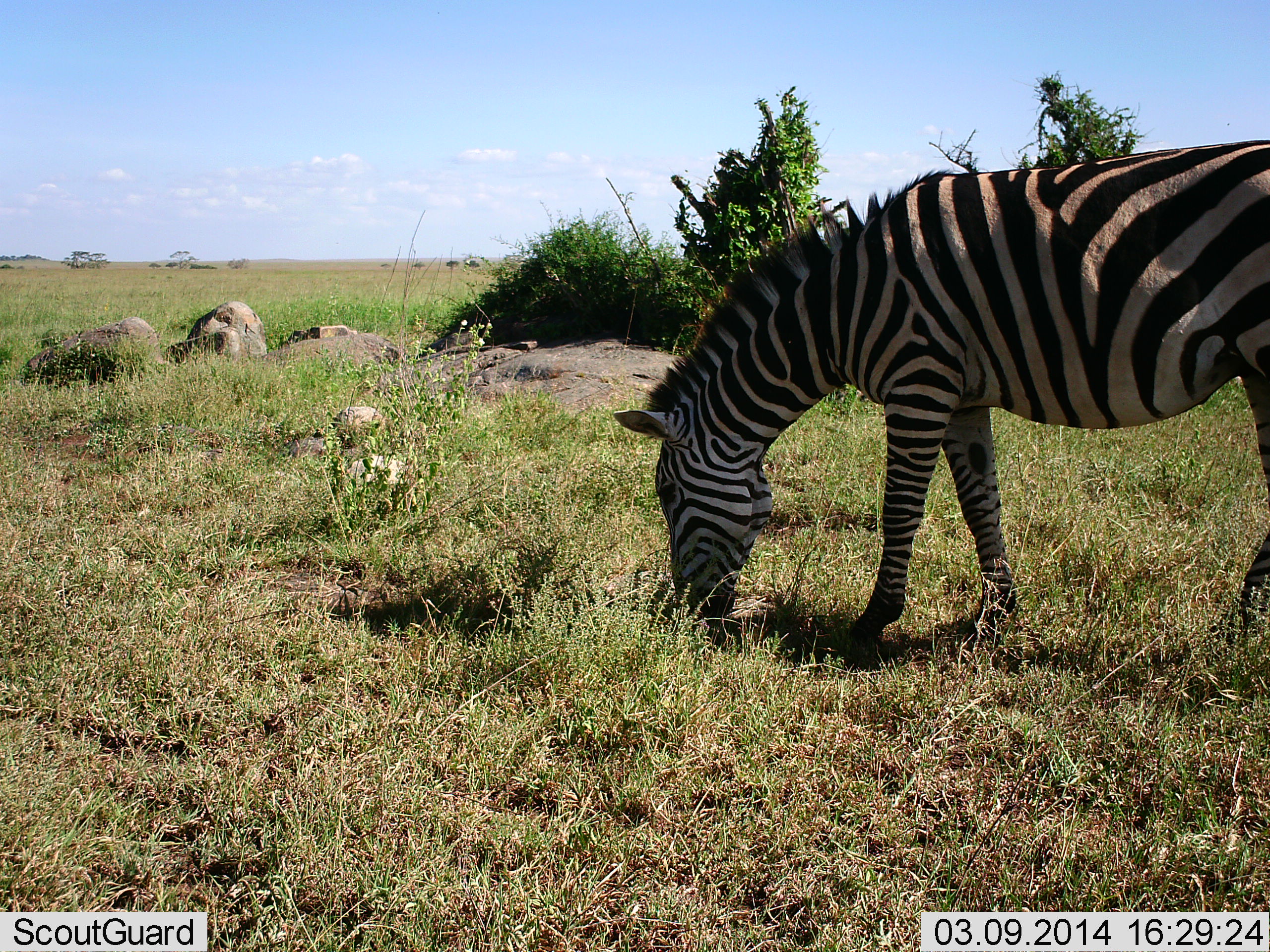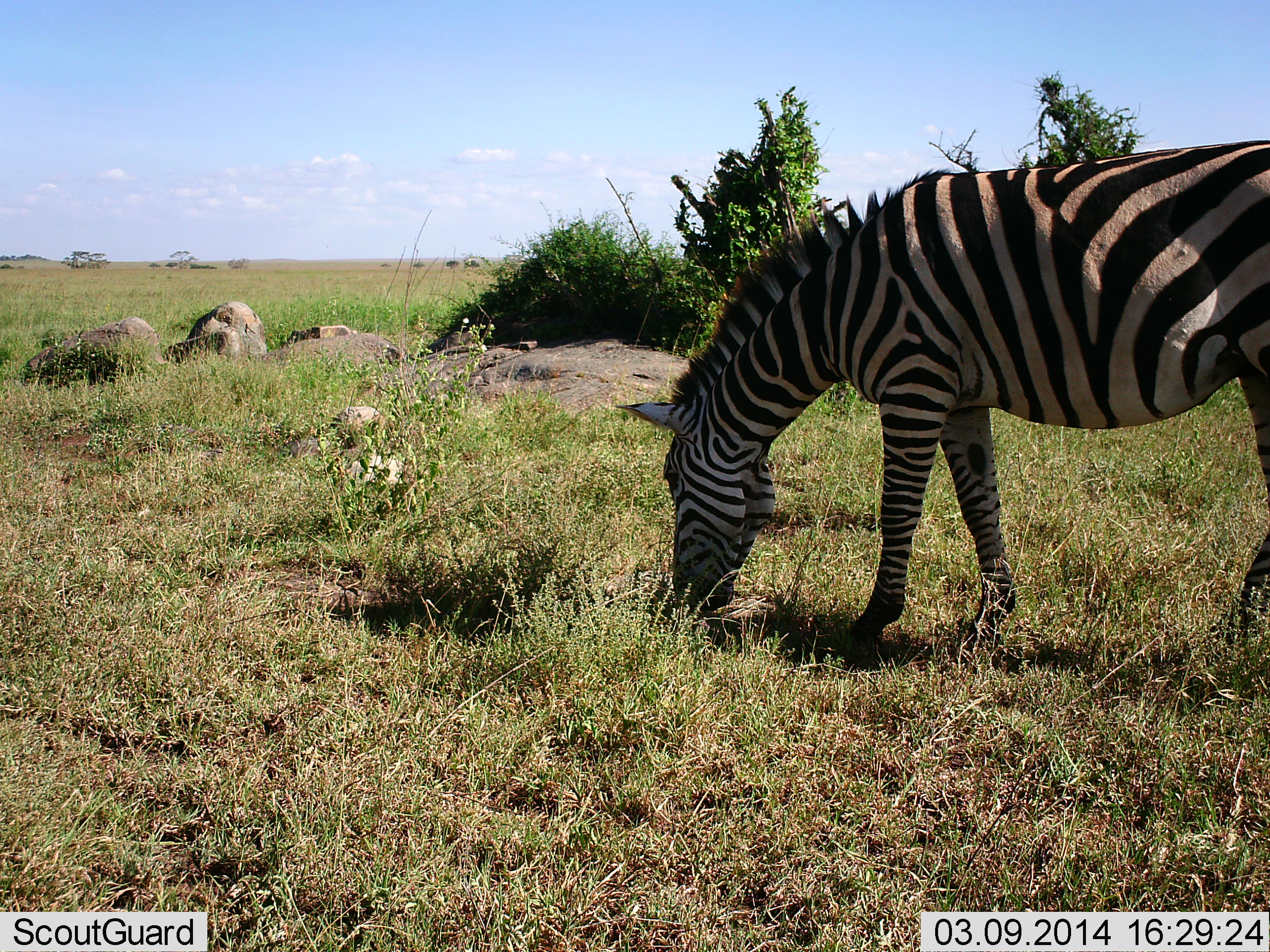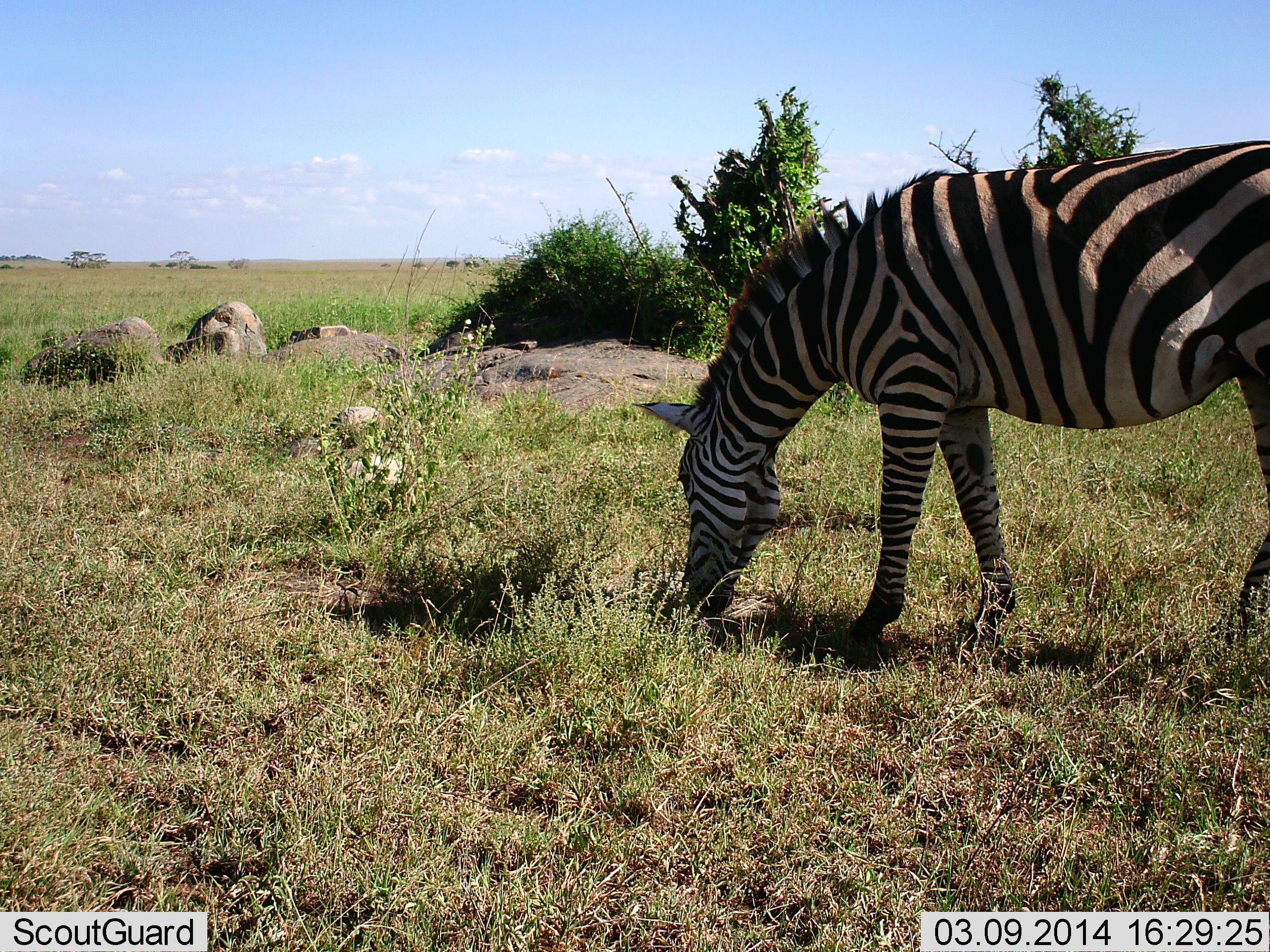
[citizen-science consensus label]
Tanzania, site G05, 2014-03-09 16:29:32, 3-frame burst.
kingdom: Animalia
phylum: Chordata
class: Mammalia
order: Perissodactyla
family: Equidae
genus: Equus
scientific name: Equus quagga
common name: plains zebra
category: zebra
Zebra (plains zebra) (Equus quagga), count 1. Behavior (volunteer vote fractions): standing 30%, resting 0%, moving 0%, interacting 0%. Young present (vote fraction): 0%. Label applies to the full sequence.